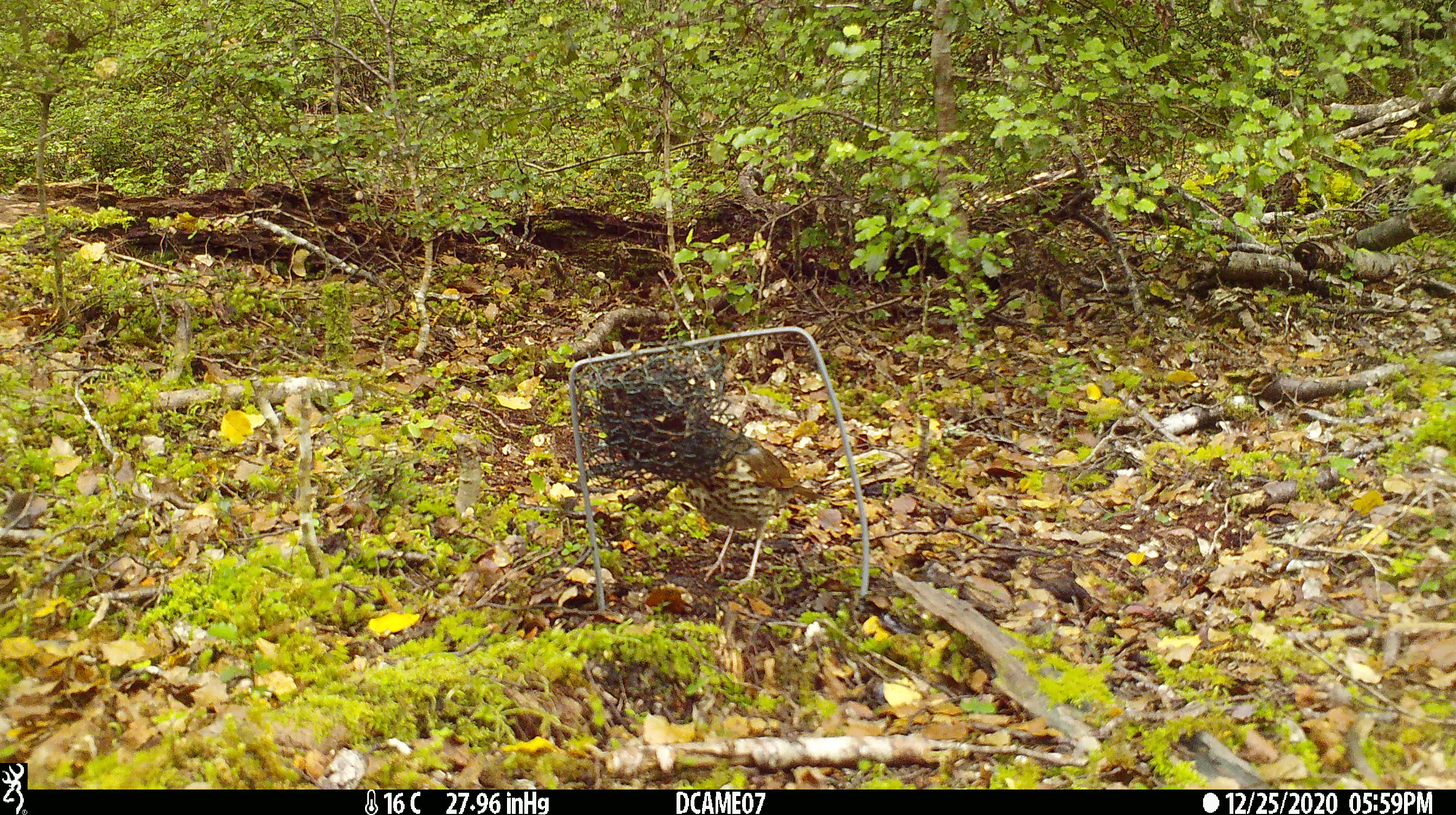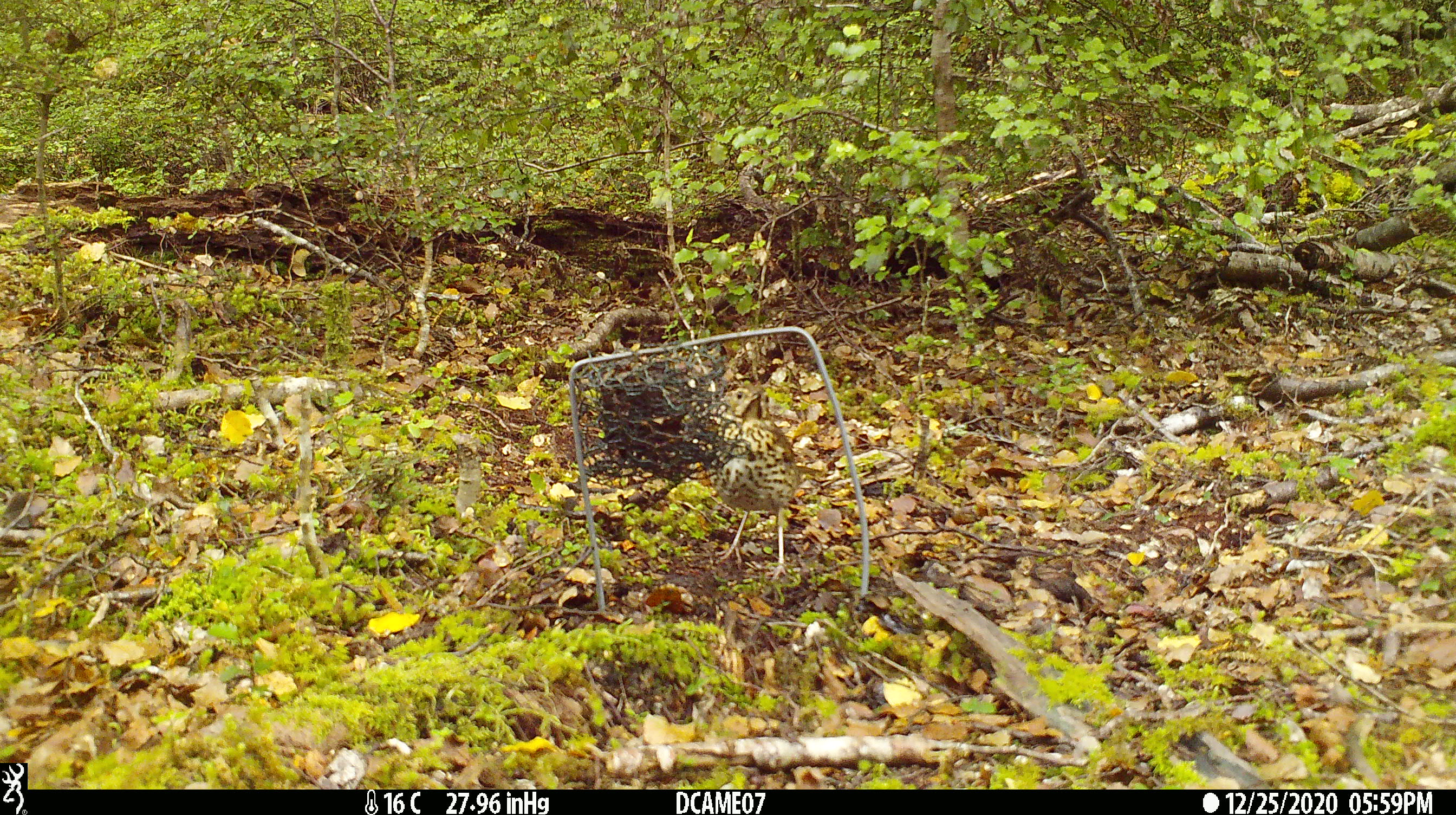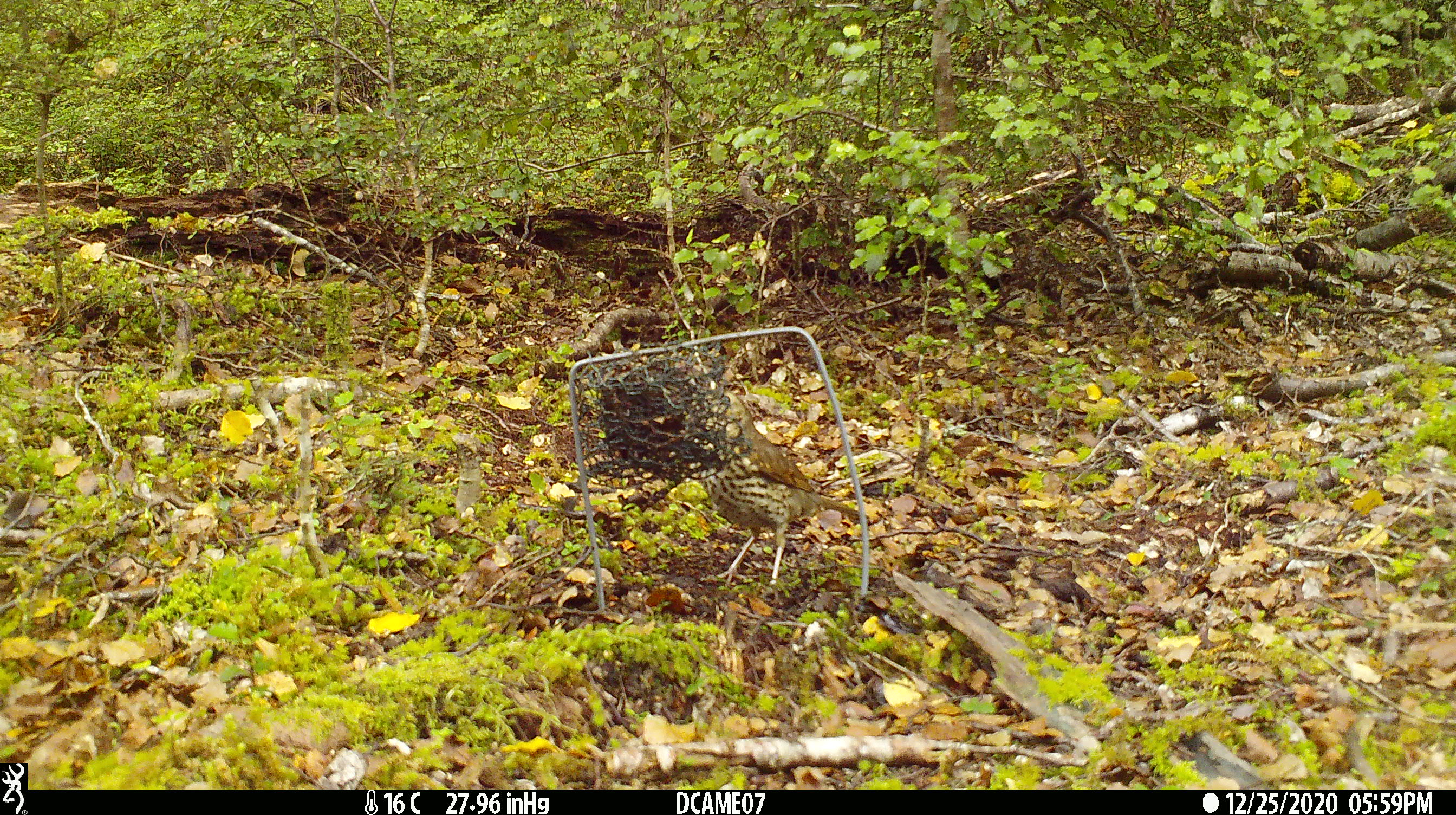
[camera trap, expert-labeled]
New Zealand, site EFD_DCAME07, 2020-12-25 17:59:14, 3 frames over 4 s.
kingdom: Animalia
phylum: Chordata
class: Aves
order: Passeriformes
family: Turdidae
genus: Turdus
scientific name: Turdus philomelos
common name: song thrush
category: thrush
Thrush (song thrush) (Turdus philomelos).